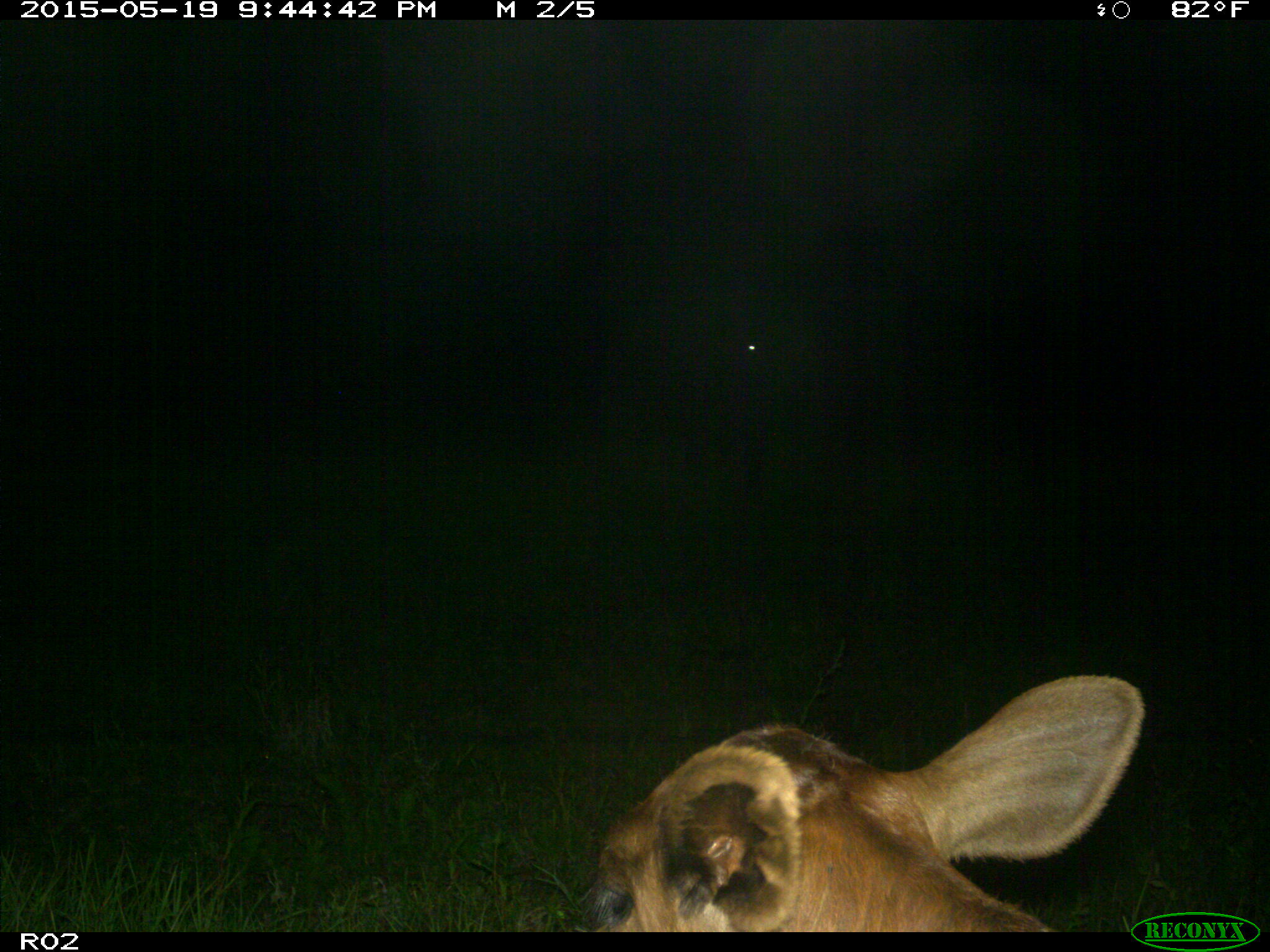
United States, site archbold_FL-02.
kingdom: Animalia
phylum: Chordata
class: Mammalia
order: Artiodactyla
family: Bovidae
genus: Bos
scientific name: Bos taurus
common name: domestic cow